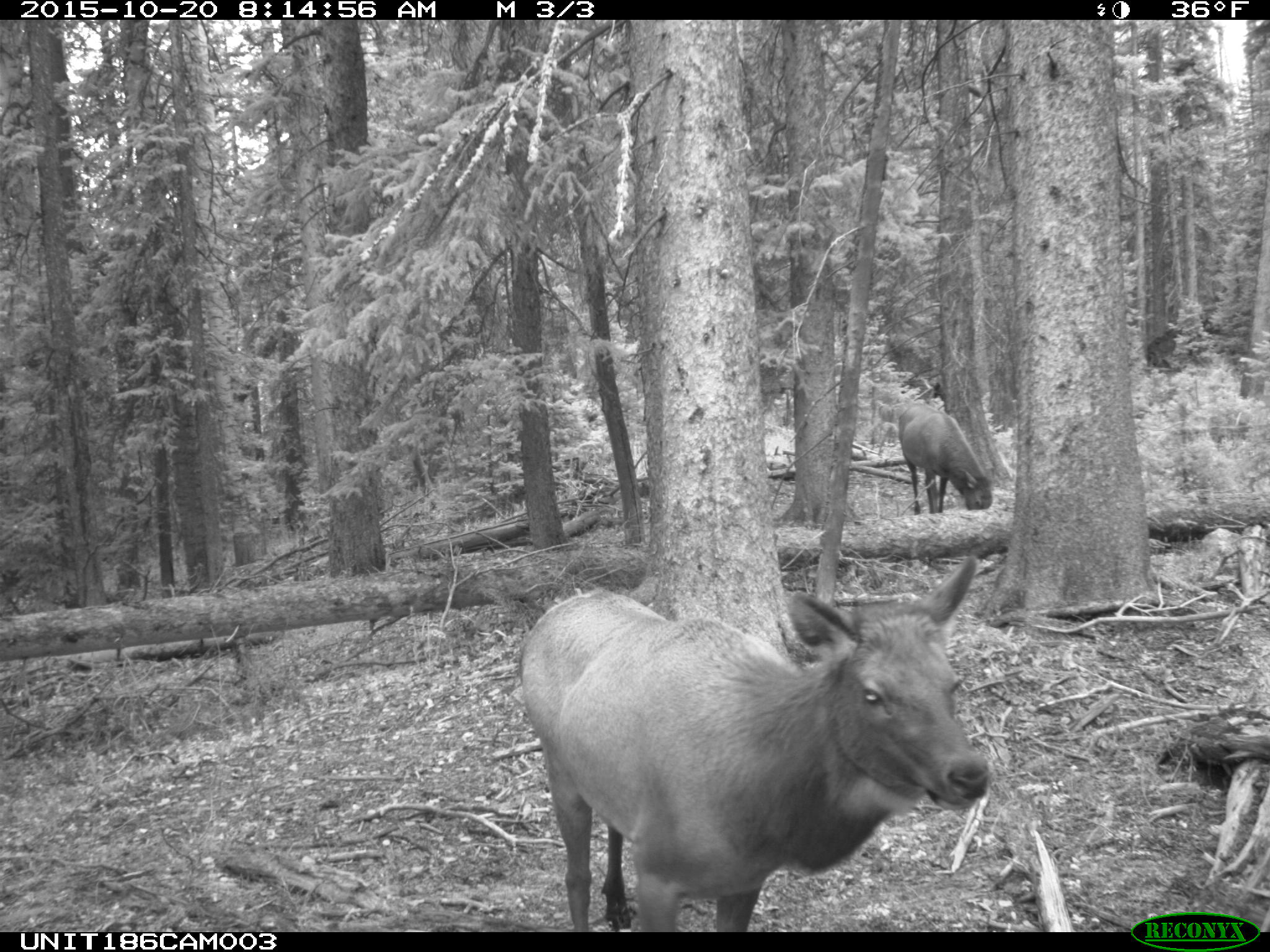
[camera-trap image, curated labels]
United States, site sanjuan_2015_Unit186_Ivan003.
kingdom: Animalia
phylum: Chordata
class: Mammalia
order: Artiodactyla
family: Cervidae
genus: Cervus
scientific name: Cervus elaphus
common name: red deer